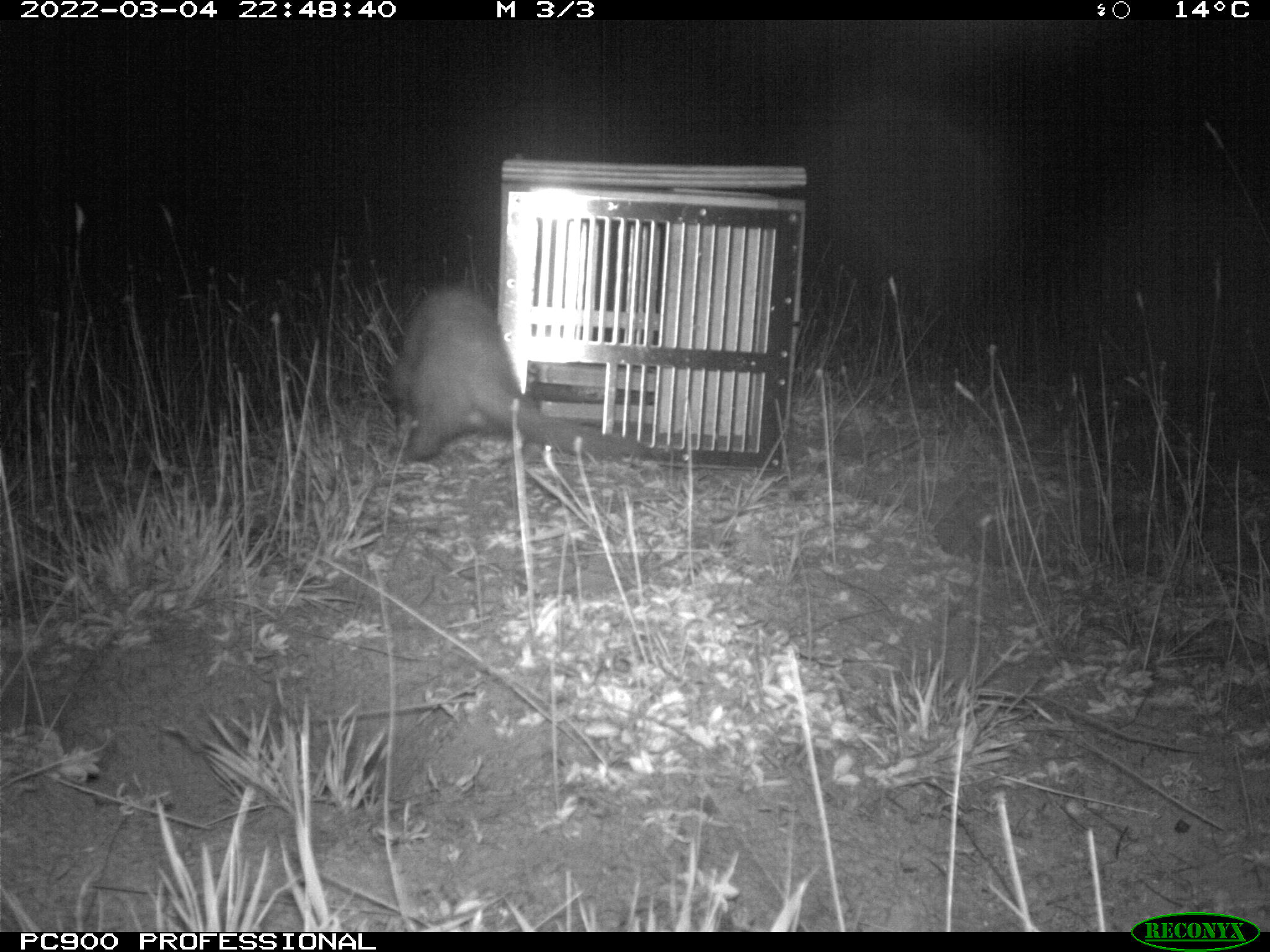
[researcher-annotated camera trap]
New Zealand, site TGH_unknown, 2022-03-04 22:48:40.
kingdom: Animalia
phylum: Chordata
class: Mammalia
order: Carnivora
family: Mustelidae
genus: Mustela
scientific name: Mustela furo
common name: ferret